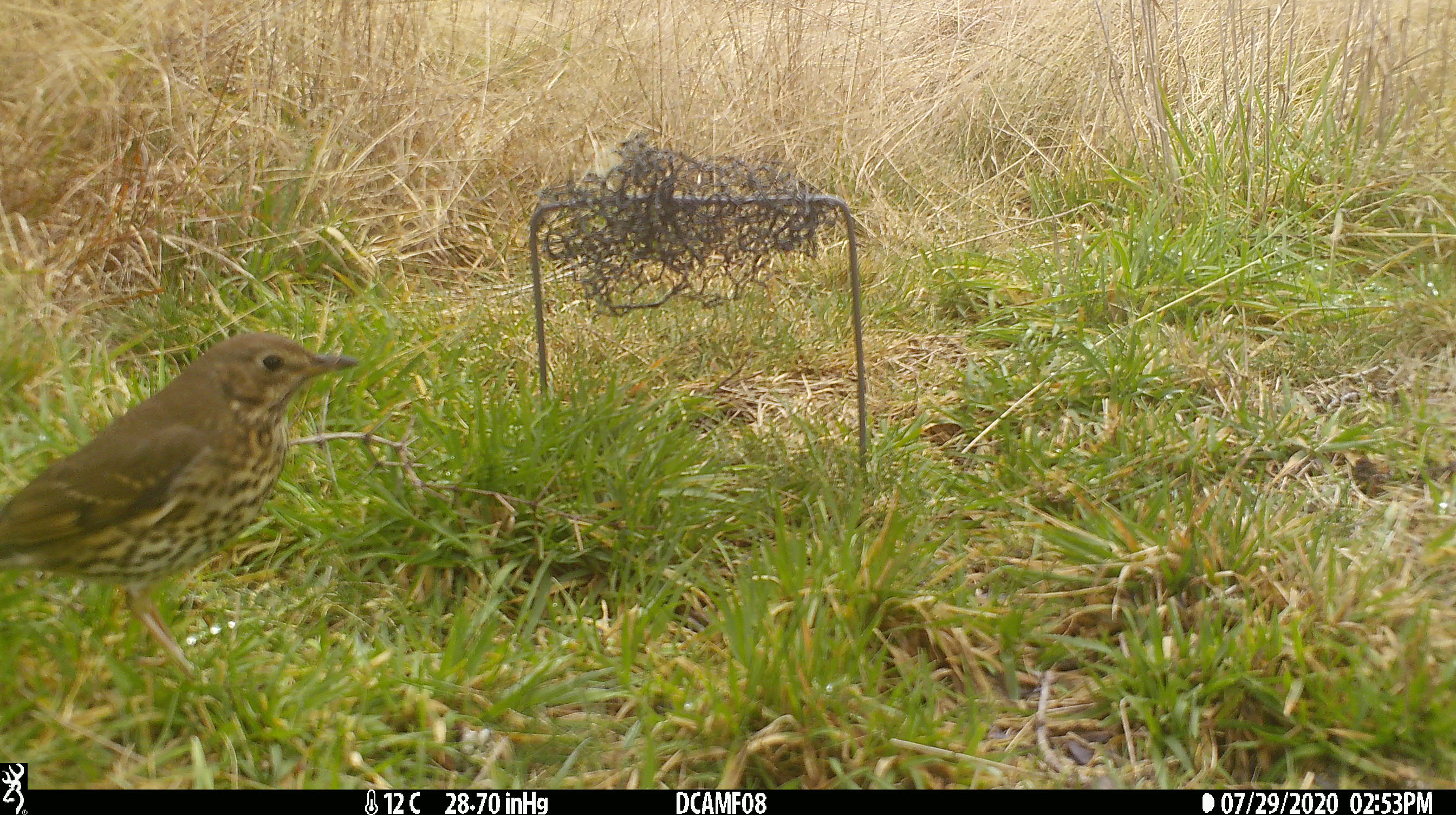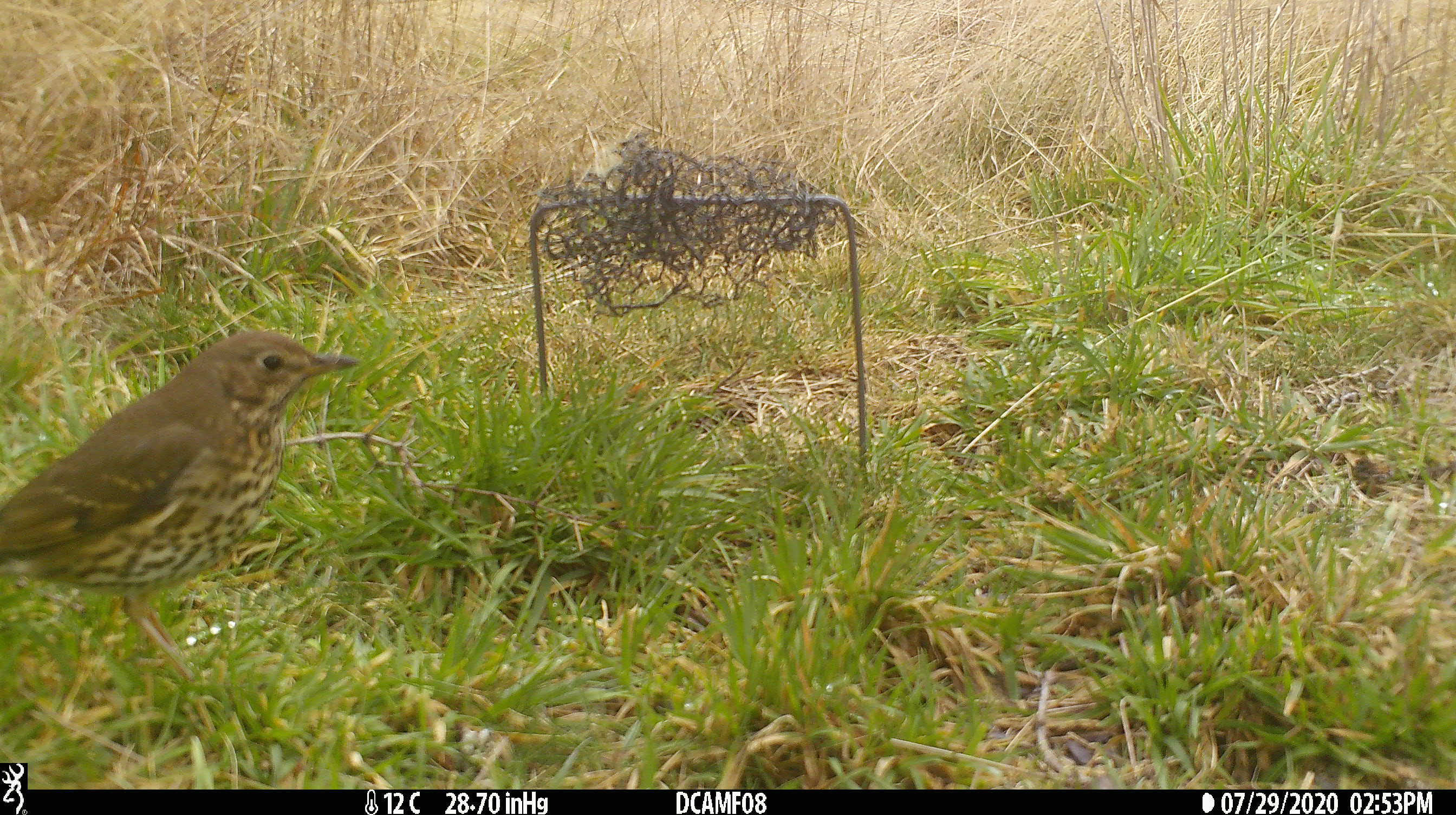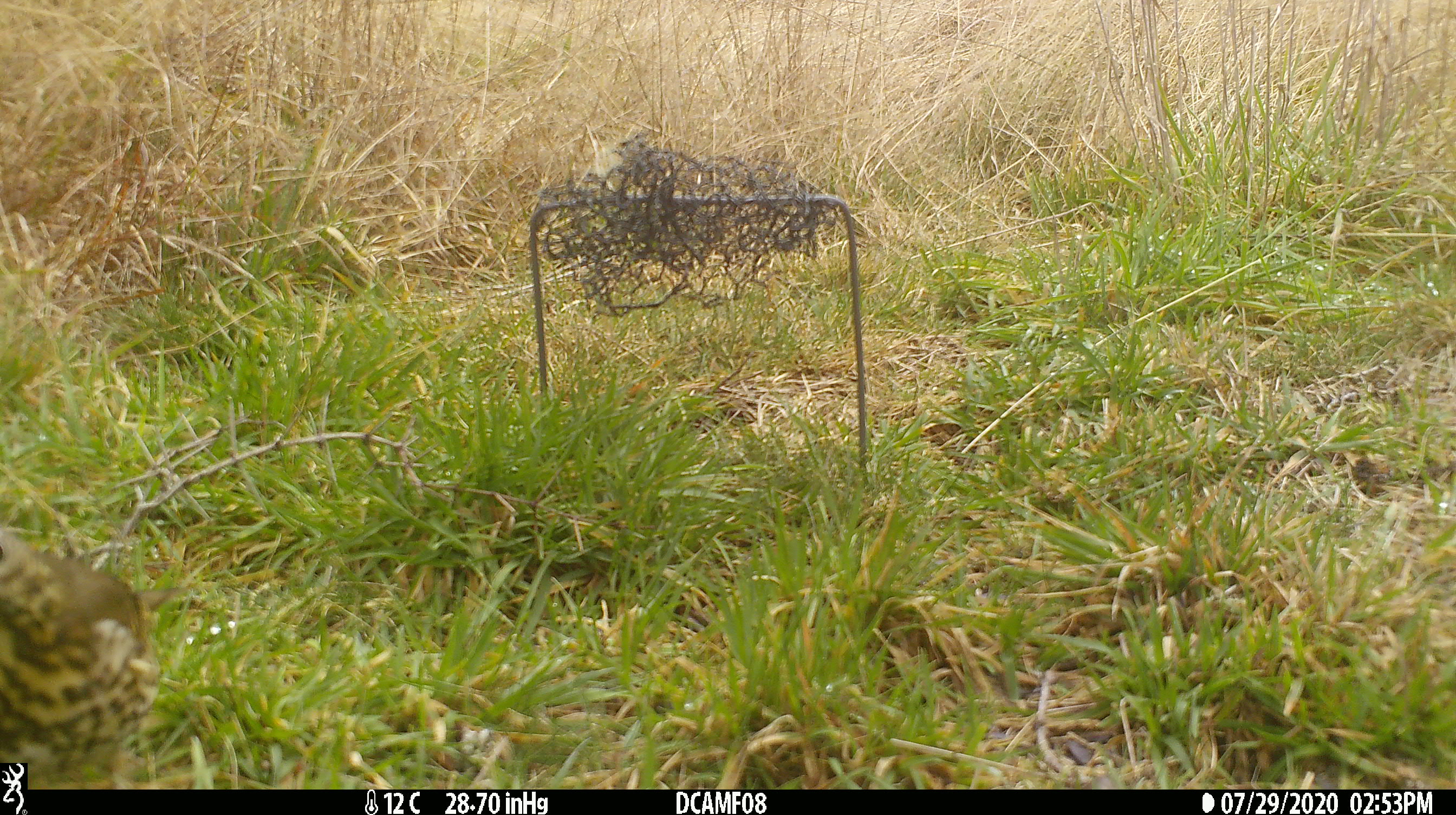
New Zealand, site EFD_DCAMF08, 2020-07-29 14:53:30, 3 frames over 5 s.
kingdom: Animalia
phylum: Chordata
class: Aves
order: Passeriformes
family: Turdidae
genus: Turdus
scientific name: Turdus philomelos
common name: song thrush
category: thrush